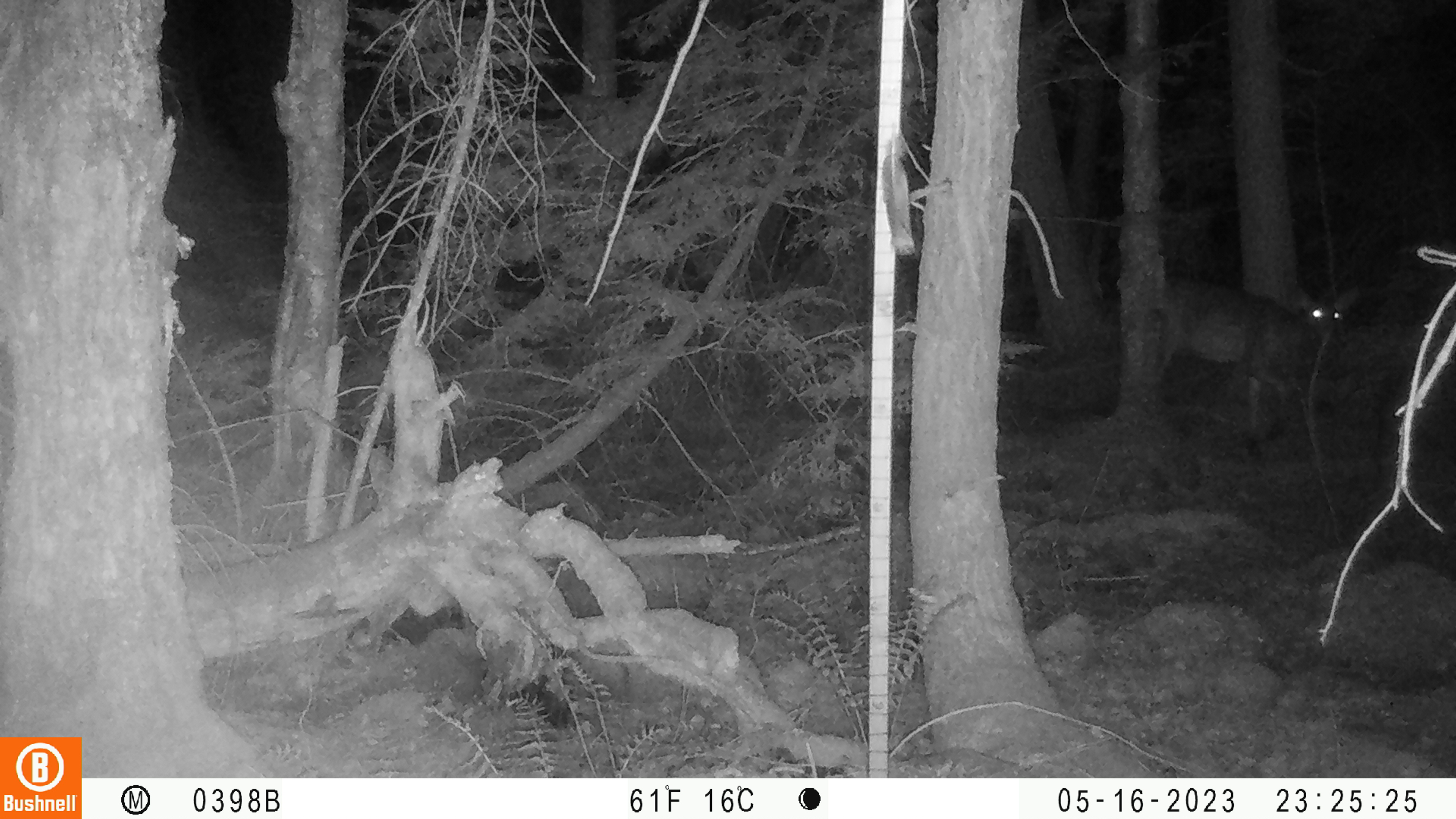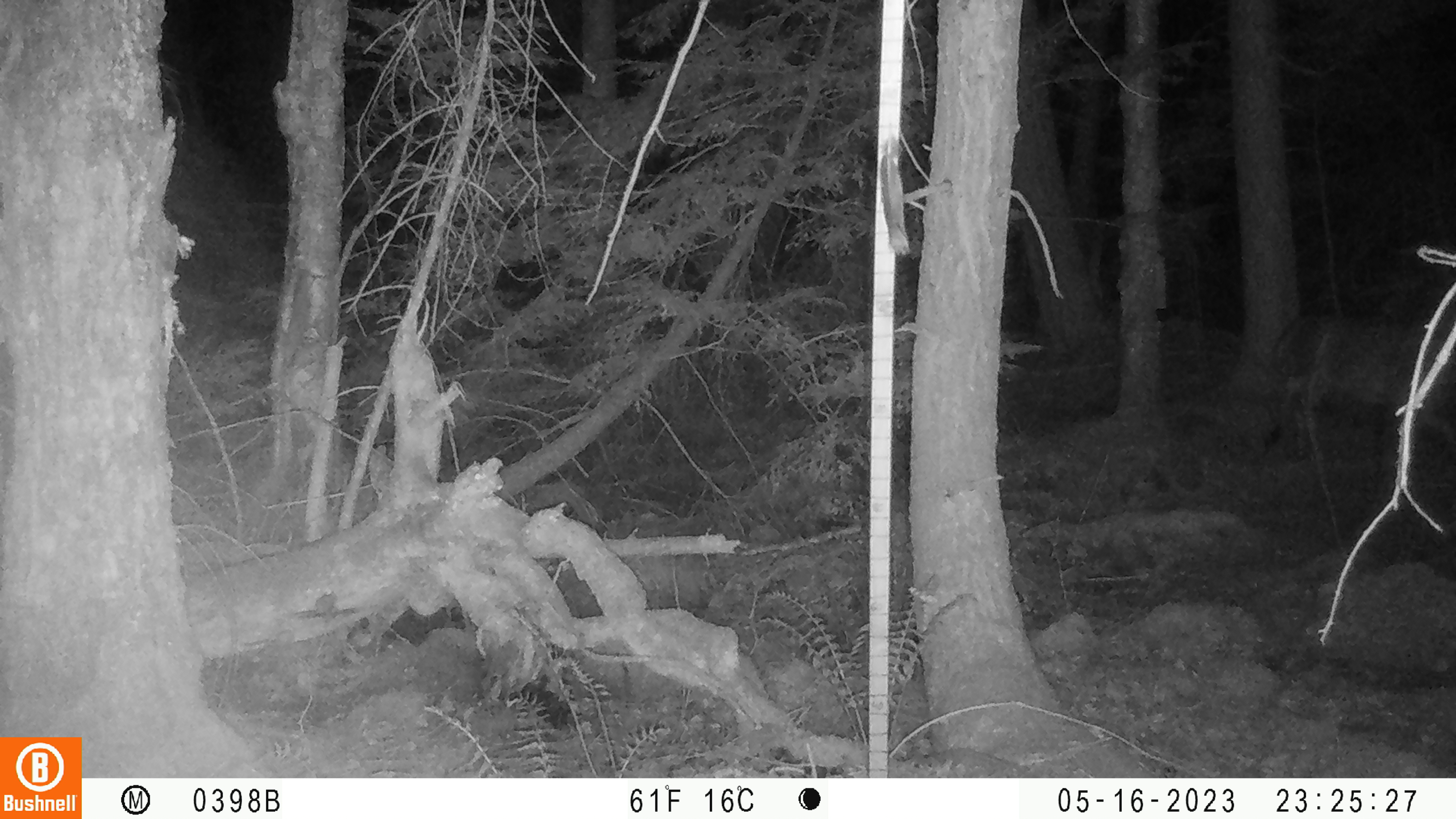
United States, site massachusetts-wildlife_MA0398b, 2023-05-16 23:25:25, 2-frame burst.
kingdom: Animalia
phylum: Chordata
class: Mammalia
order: Artiodactyla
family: Cervidae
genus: Odocoileus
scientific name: Odocoileus virginianus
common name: white-tailed deer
White-tailed deer (Odocoileus virginianus).